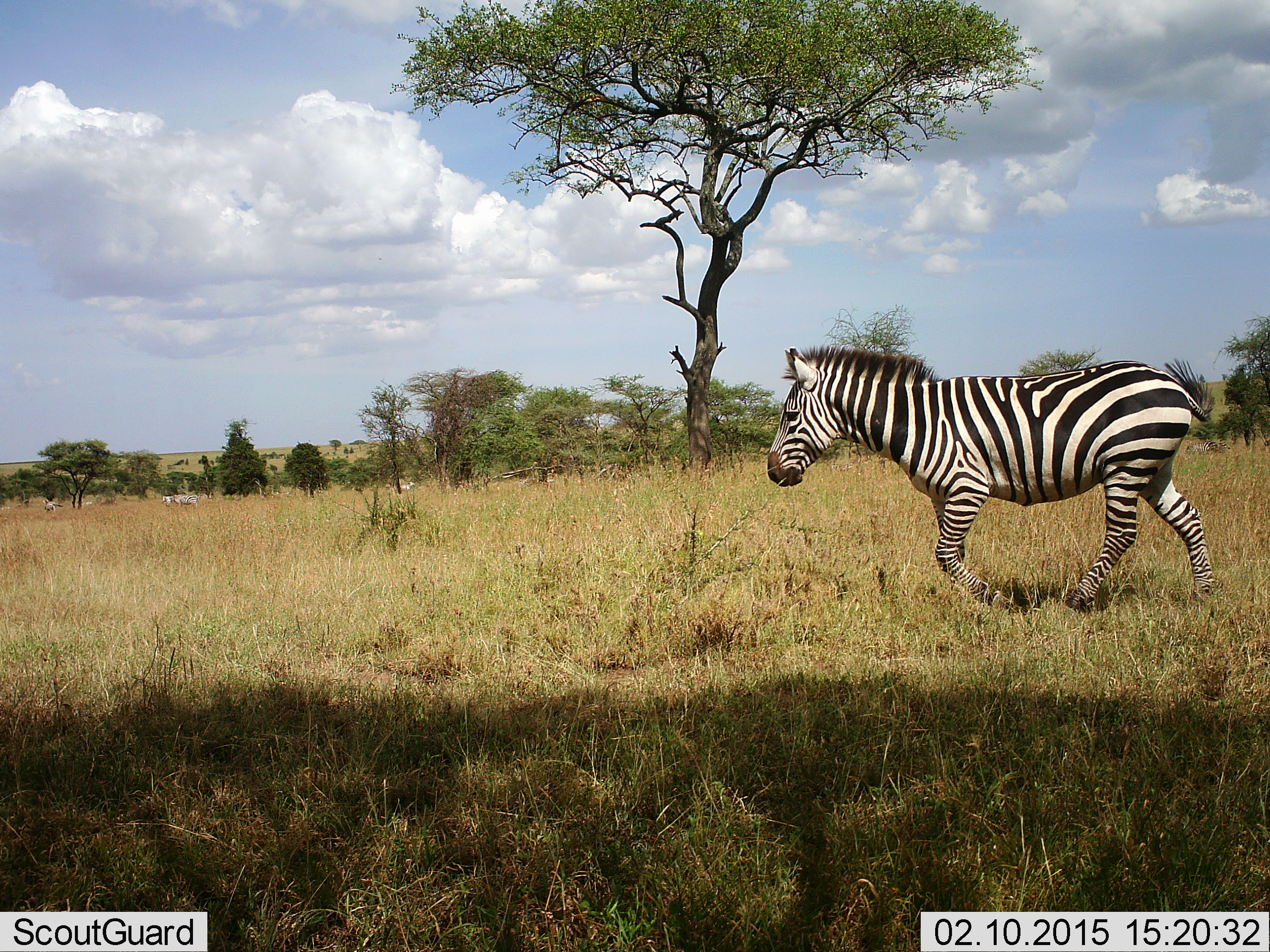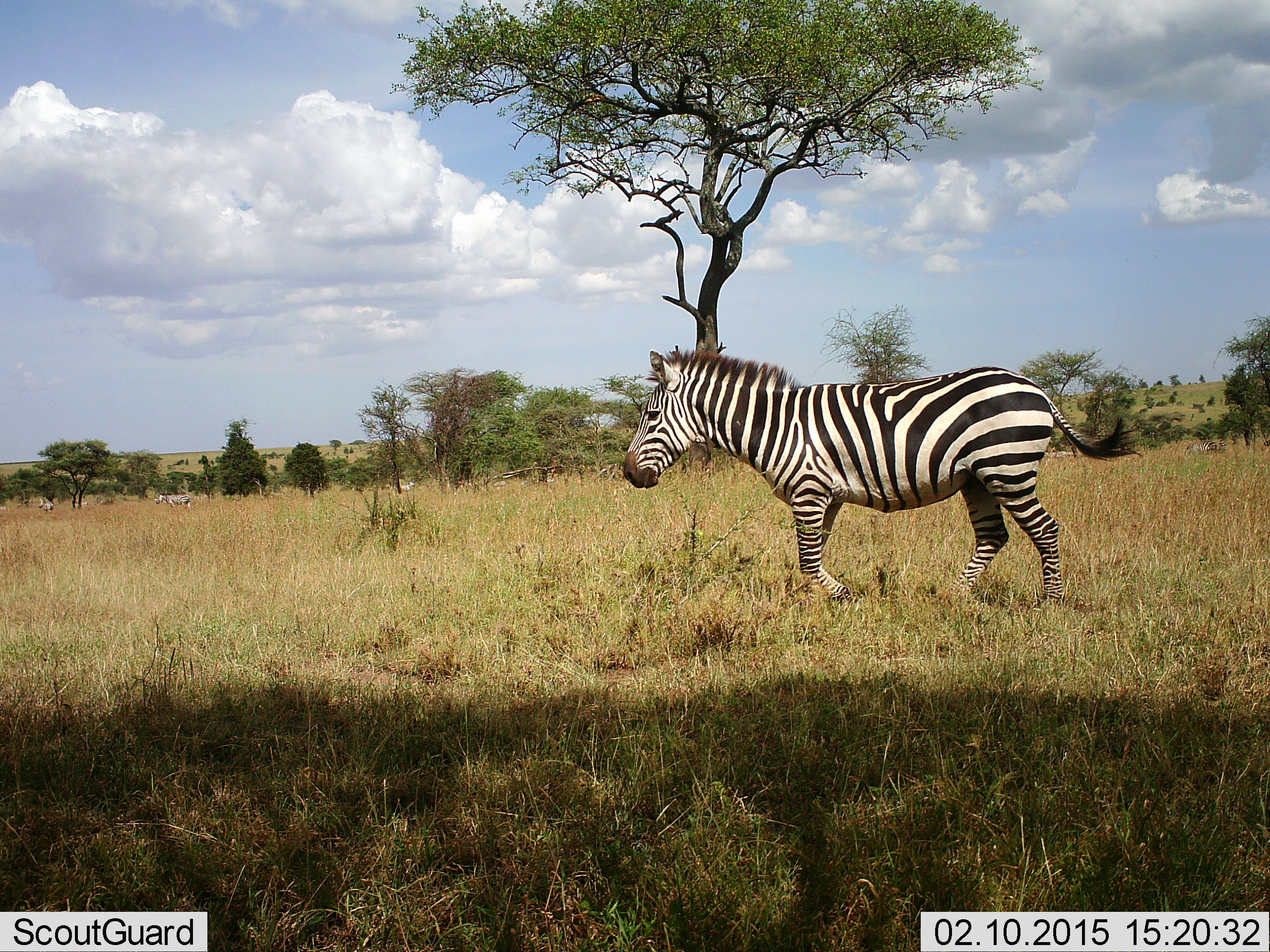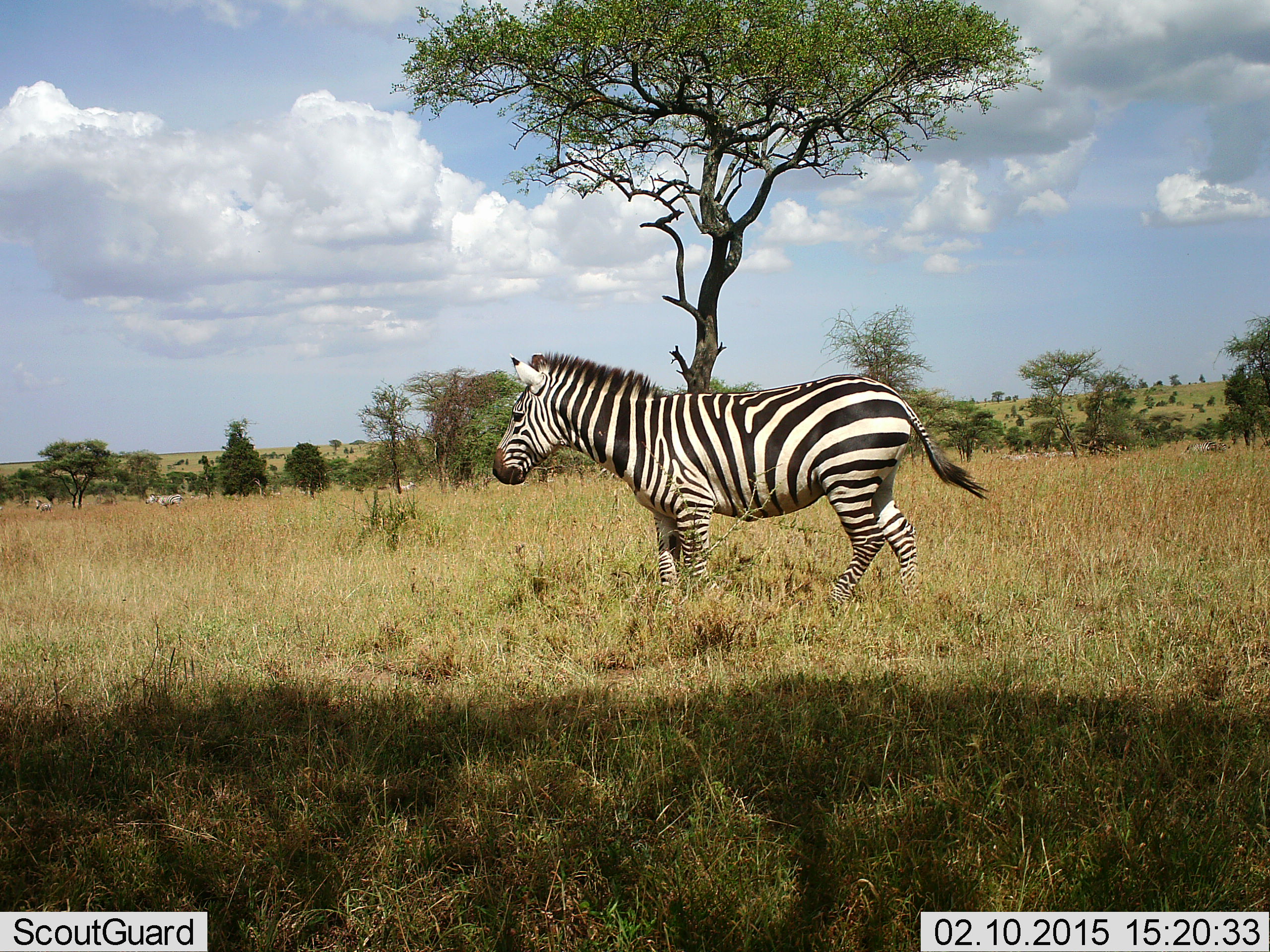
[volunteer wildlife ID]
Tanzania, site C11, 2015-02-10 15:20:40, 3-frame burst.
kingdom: Animalia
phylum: Chordata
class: Mammalia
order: Perissodactyla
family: Equidae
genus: Equus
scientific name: Equus quagga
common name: plains zebra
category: zebra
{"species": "zebra (plains zebra) (Equus quagga)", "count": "4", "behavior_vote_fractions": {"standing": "30%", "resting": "10%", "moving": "100%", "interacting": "0%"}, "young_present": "0%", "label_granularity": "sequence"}